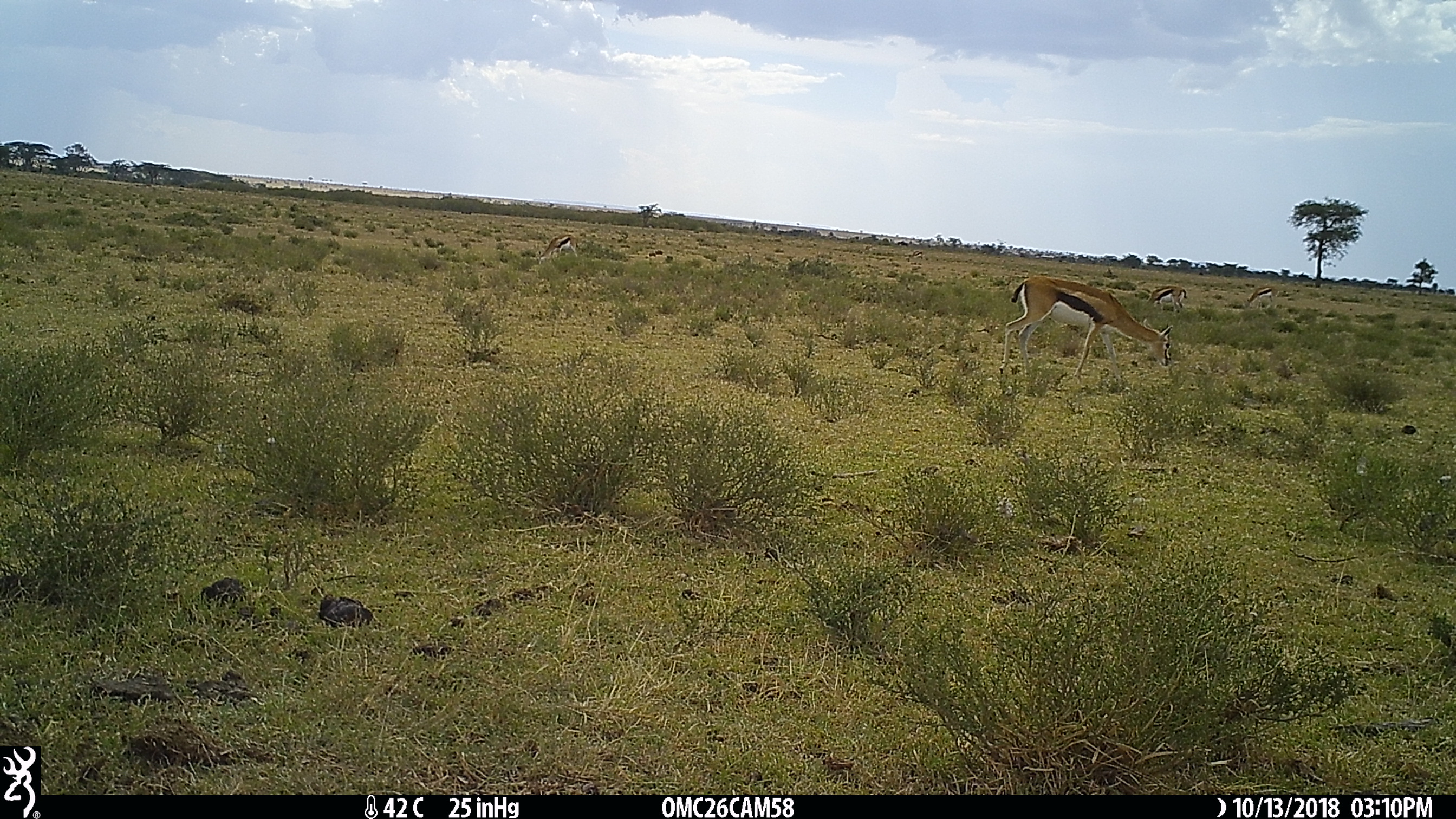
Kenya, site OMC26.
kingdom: Animalia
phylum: Chordata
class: Mammalia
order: Artiodactyla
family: Bovidae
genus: Eudorcas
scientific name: Eudorcas thomsonii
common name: thomon's gazelle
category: gazelle thomsons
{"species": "gazelle thomsons (thomon's gazelle) (Eudorcas thomsonii)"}